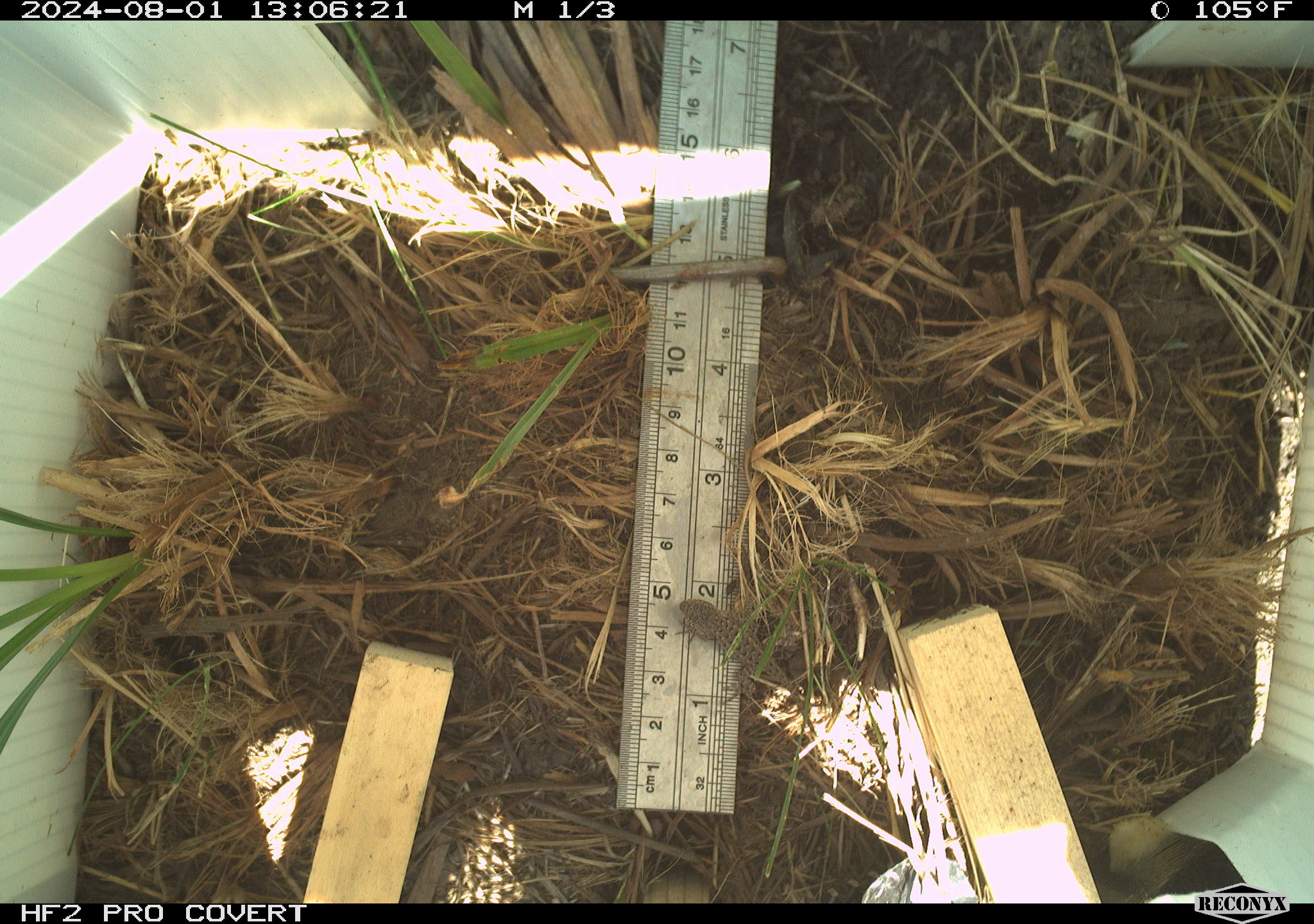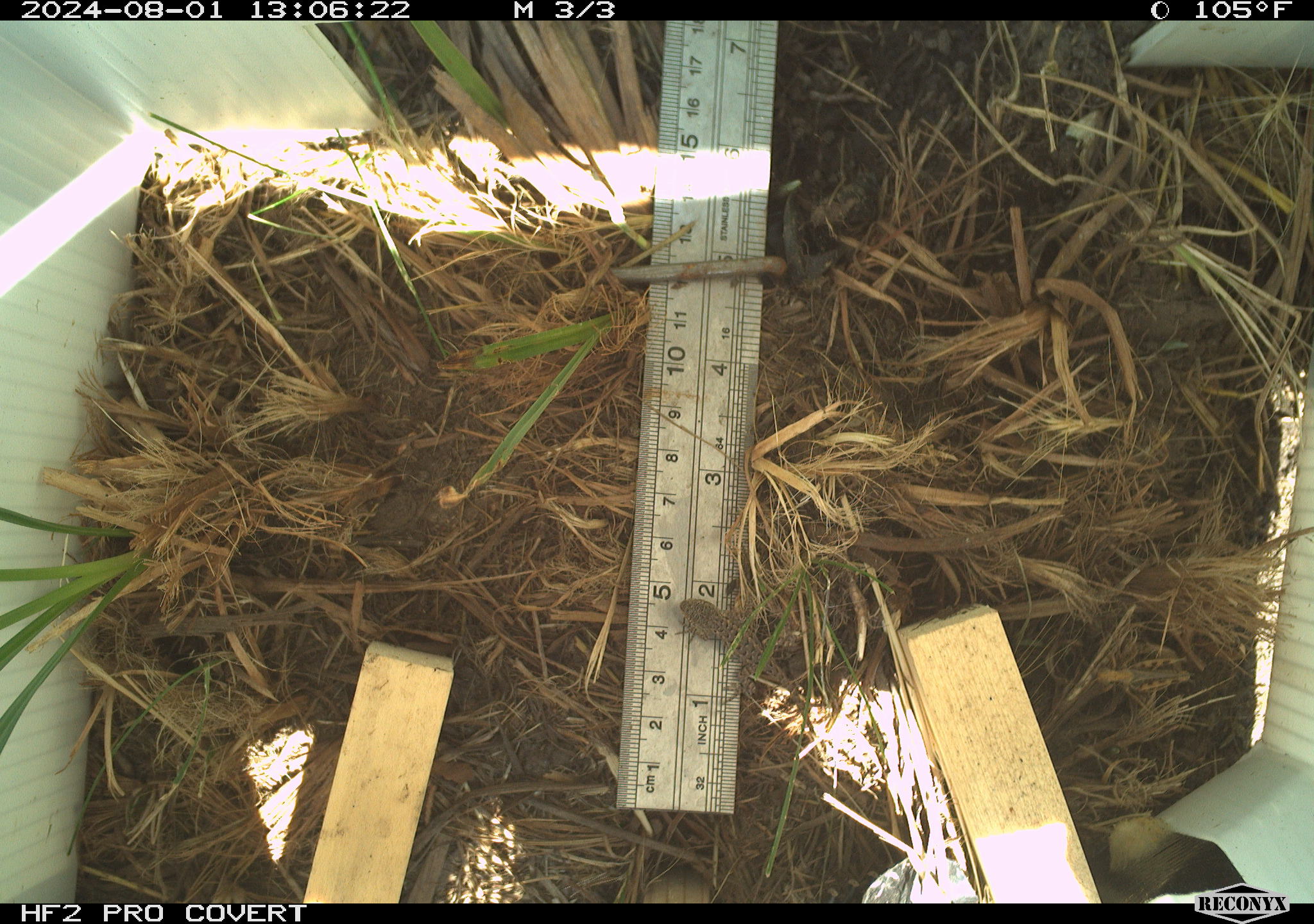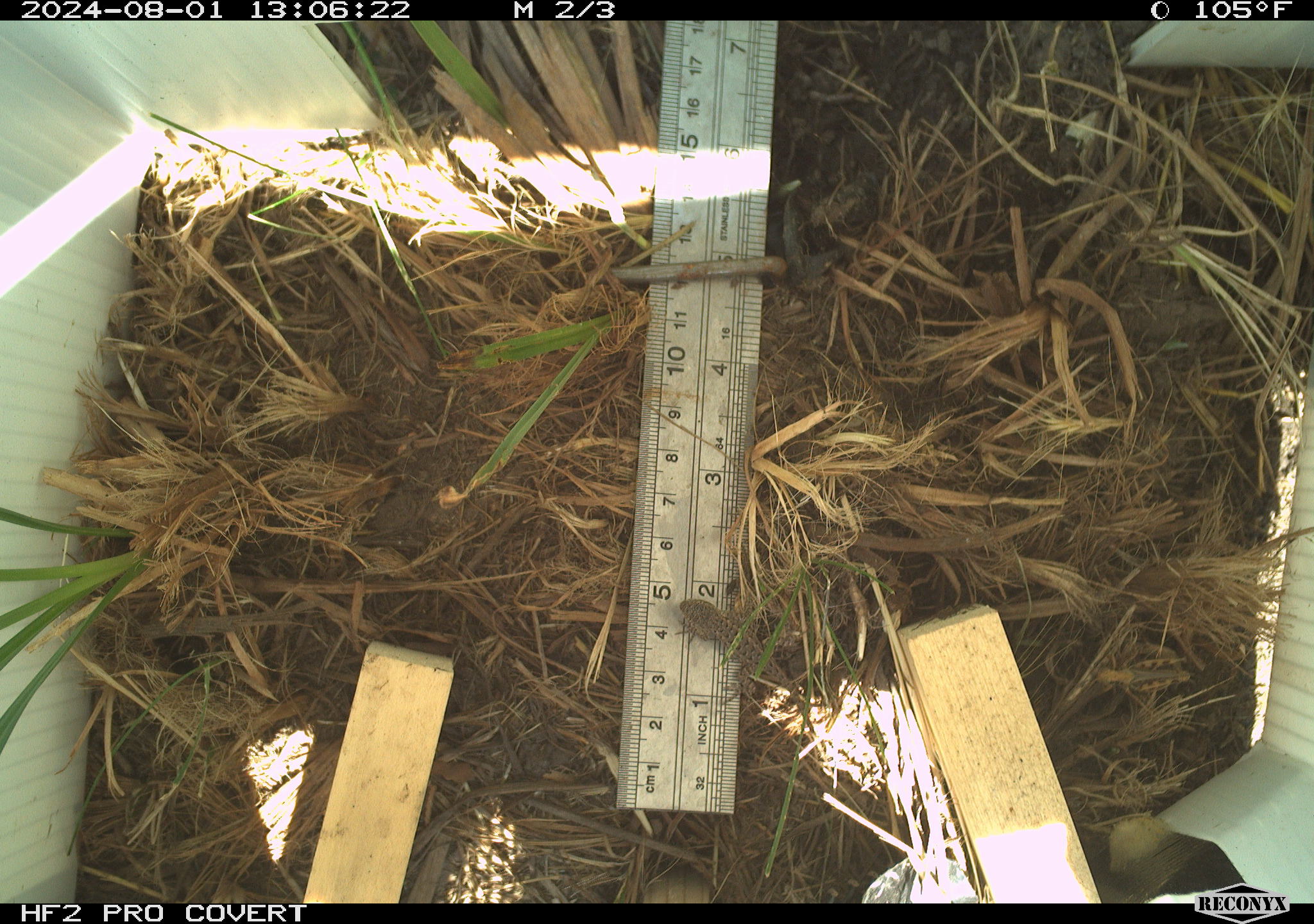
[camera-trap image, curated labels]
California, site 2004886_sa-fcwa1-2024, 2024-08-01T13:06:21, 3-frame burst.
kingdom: Animalia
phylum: Chordata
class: Reptilia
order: Squamata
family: Phrynosomatidae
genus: Sceloporus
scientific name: Sceloporus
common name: spiny lizards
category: sceloporus species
Sceloporus species (spiny lizards) (Sceloporus).